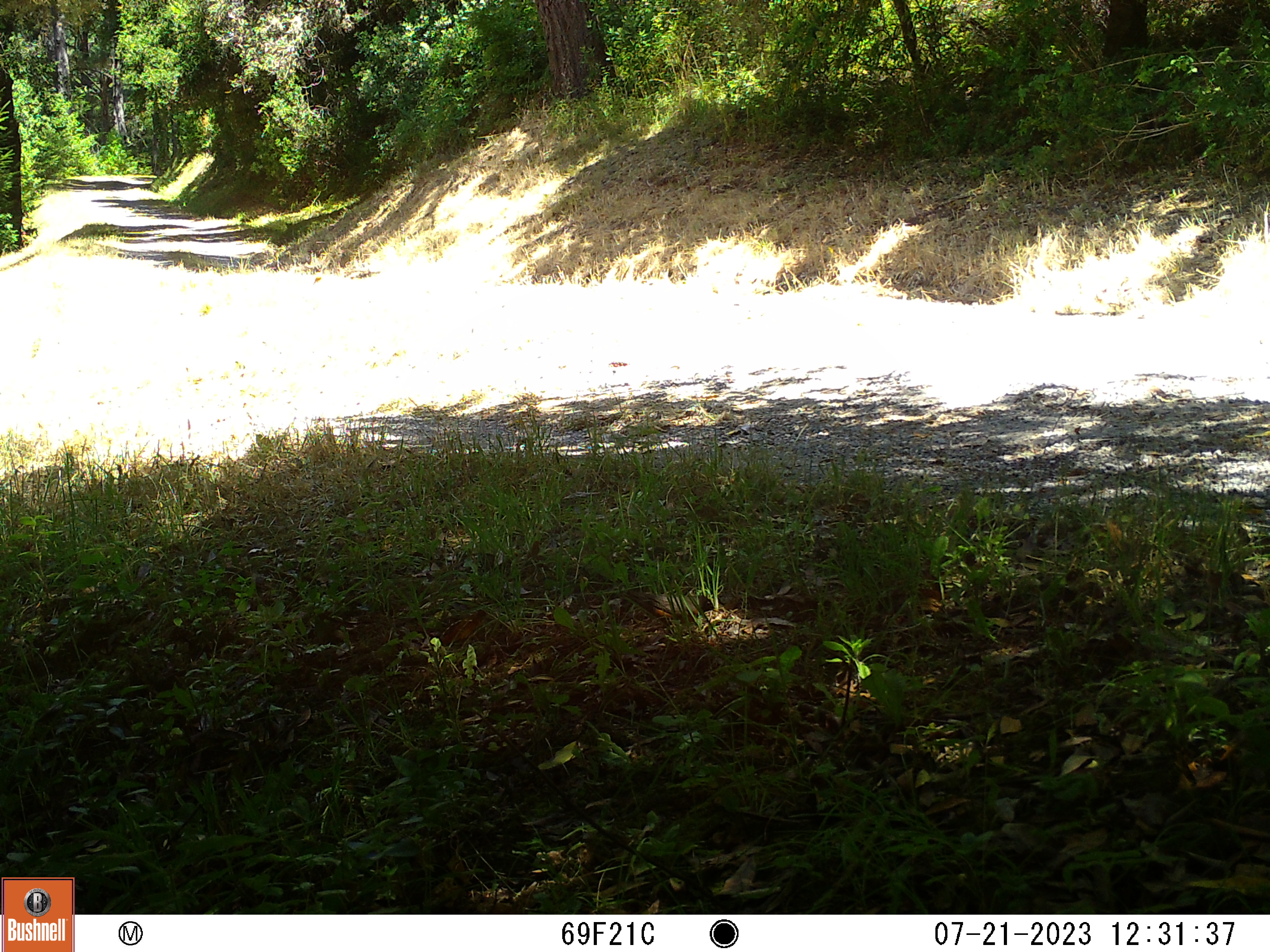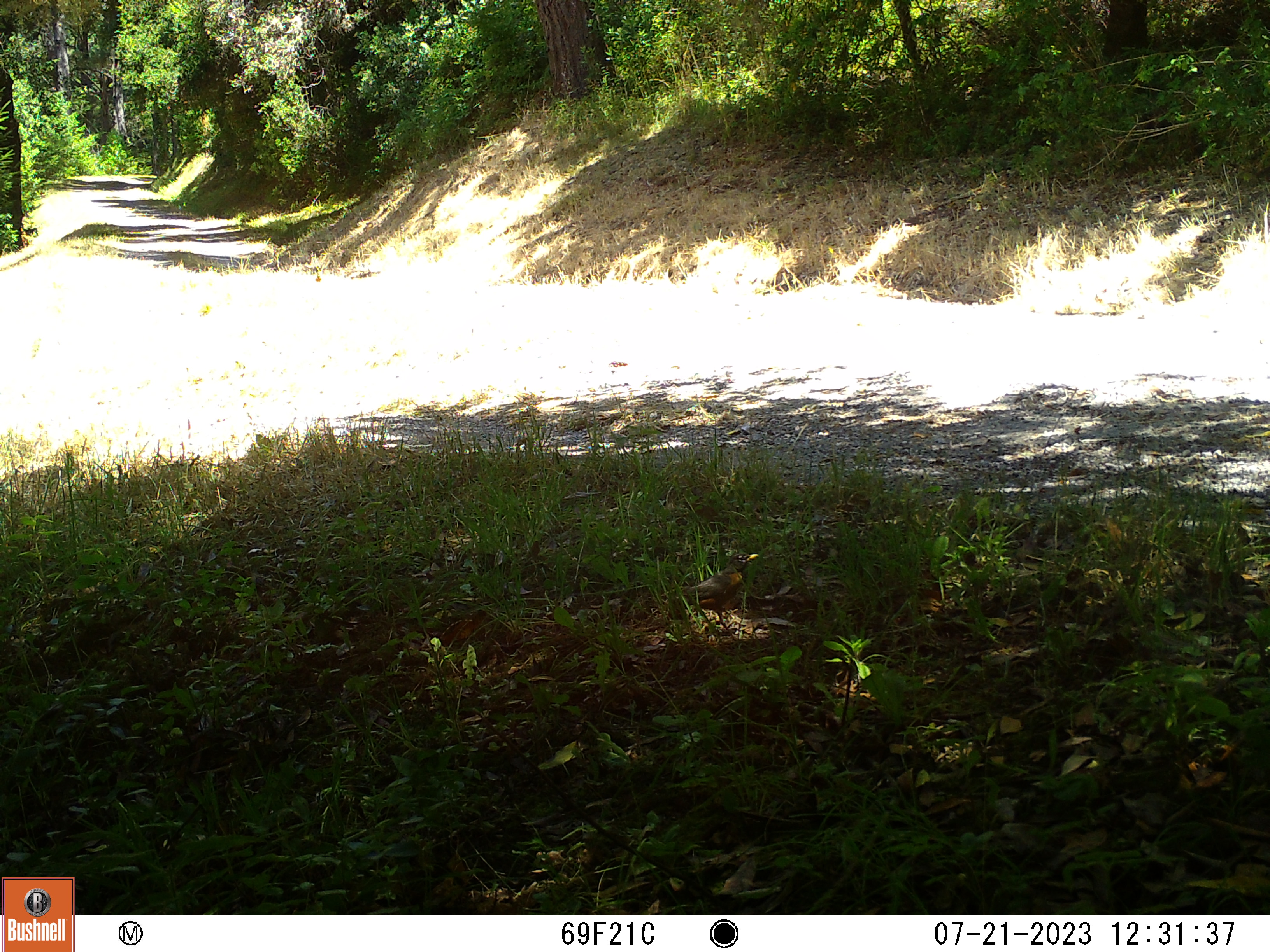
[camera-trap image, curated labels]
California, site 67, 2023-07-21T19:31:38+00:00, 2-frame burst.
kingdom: Animalia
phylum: Chordata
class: Aves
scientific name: Aves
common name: bird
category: unknown bird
Unknown bird (bird) (Aves).